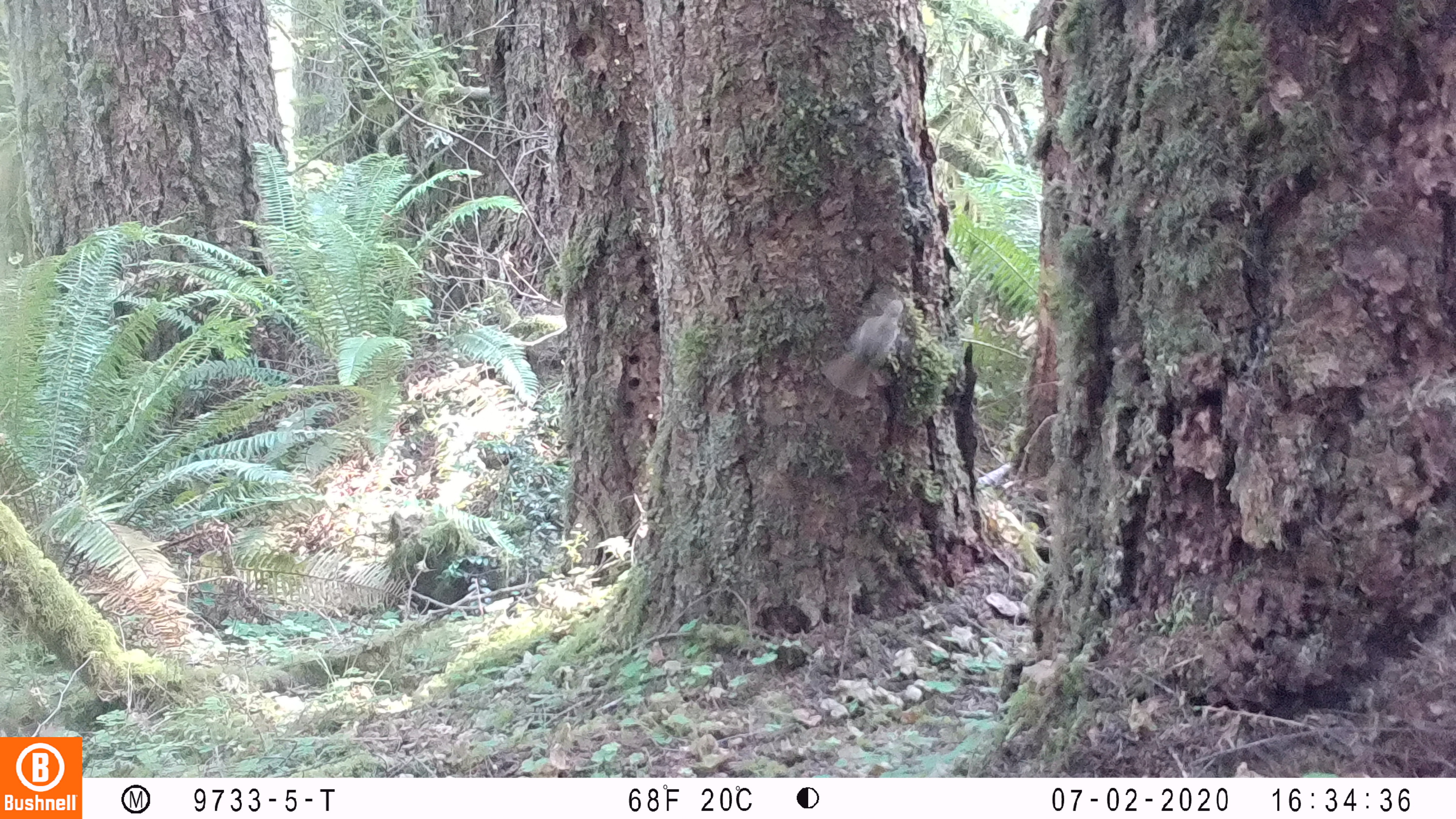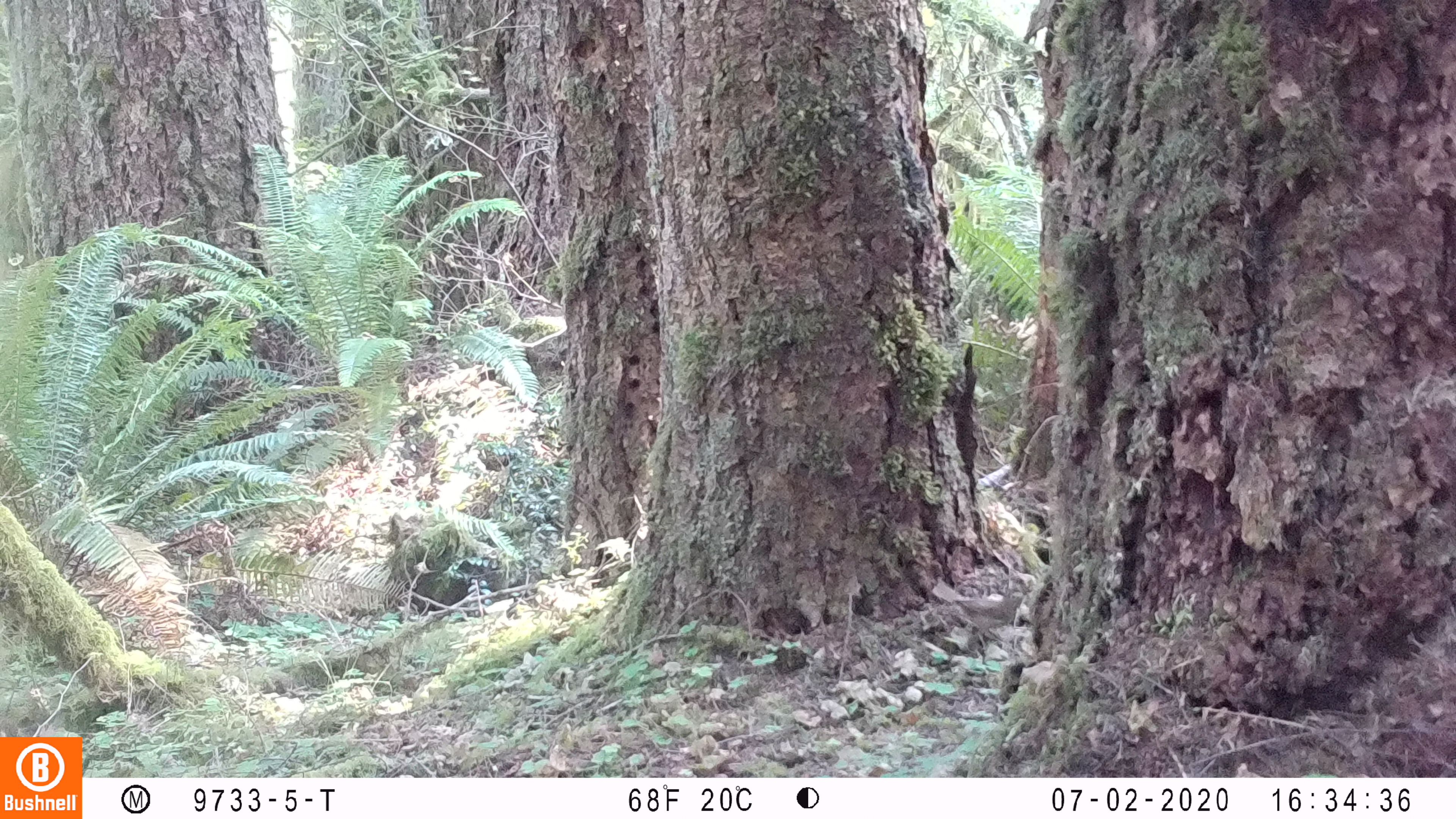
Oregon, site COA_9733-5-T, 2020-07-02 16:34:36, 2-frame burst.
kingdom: Animalia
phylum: Chordata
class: Aves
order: Passeriformes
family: Turdidae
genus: Catharus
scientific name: Catharus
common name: brown thrushes and nightingale-thrushes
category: catharus species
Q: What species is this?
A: Catharus species (brown thrushes and nightingale-thrushes) (Catharus).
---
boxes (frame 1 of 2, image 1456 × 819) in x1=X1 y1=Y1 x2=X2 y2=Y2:
catharus species: x1=821 y1=300 x2=906 y2=393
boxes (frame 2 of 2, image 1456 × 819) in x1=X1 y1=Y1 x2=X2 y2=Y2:
catharus species: x1=932 y1=583 x2=1034 y2=632